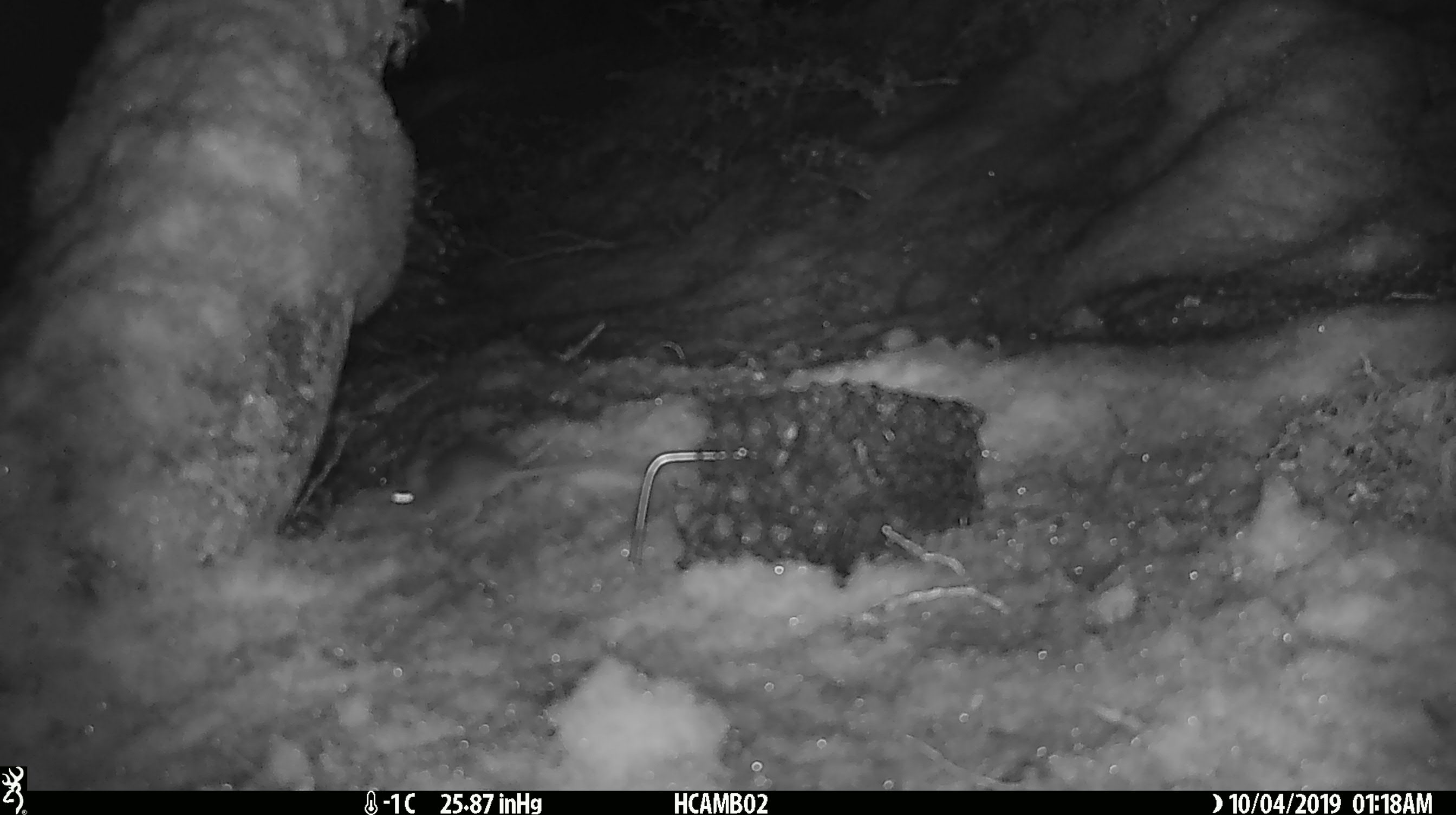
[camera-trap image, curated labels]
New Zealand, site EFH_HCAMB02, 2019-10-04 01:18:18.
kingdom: Animalia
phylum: Chordata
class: Mammalia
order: Rodentia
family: Muridae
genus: Mus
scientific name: Mus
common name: mouse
Mouse (Mus).